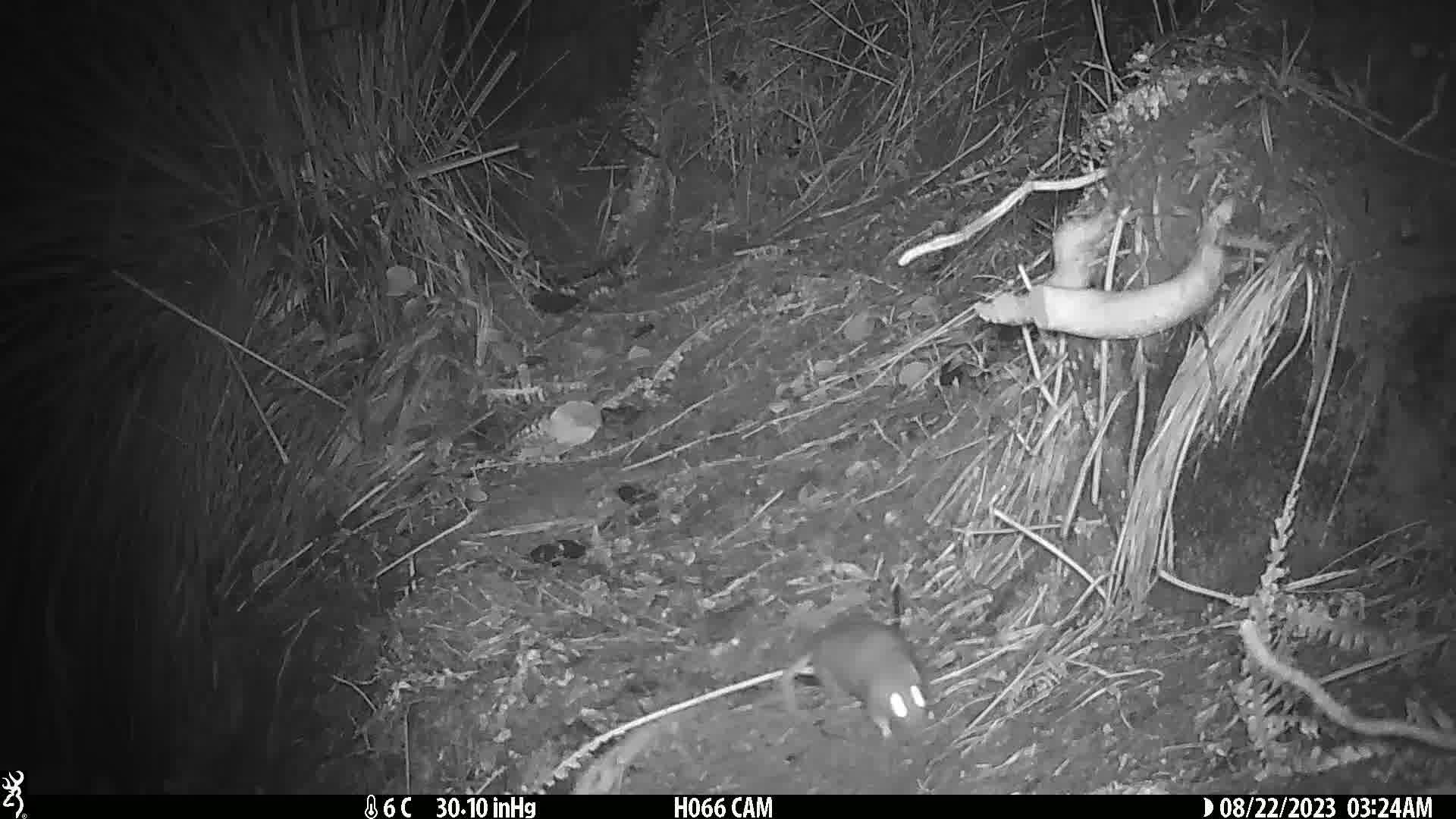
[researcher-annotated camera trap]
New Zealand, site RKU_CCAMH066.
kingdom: Animalia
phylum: Chordata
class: Mammalia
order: Rodentia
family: Muridae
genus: Rattus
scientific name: Rattus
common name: rat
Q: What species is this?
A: Rat (Rattus).